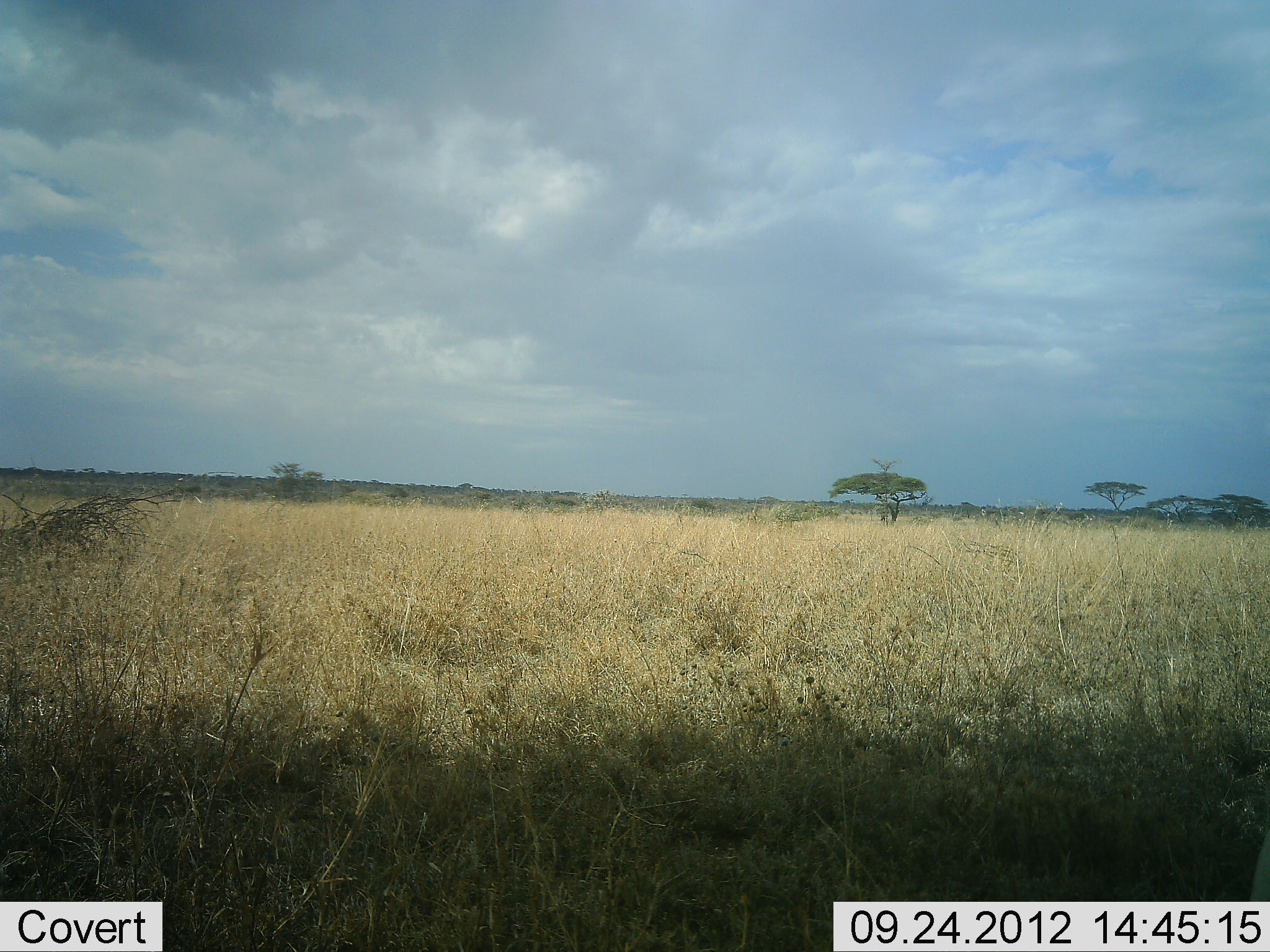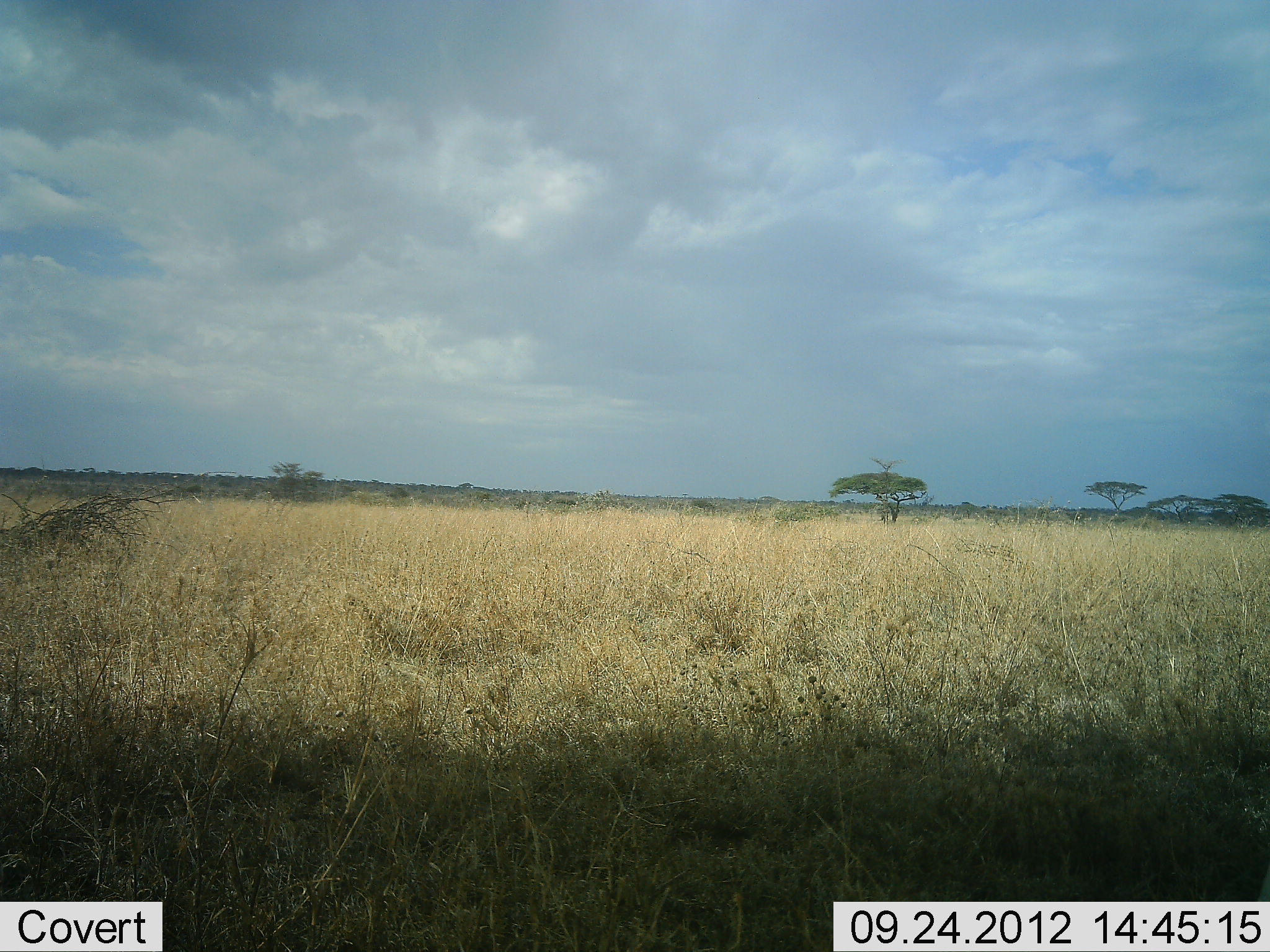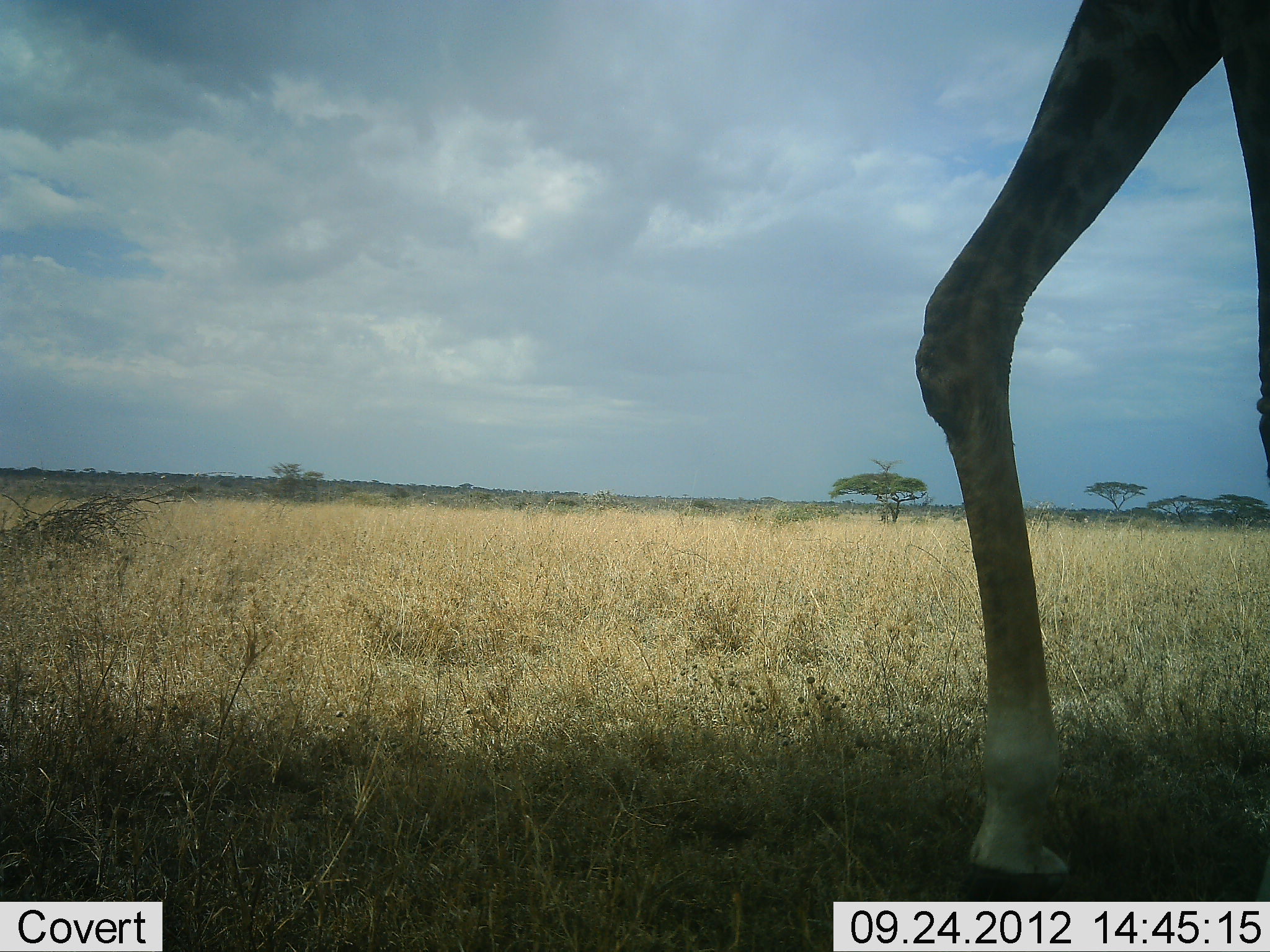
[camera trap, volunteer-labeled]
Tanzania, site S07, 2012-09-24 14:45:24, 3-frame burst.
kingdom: Animalia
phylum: Chordata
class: Mammalia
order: Artiodactyla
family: Giraffidae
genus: Giraffa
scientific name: Giraffa camelopardalis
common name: giraffe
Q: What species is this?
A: Giraffe (Giraffa camelopardalis).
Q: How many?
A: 1.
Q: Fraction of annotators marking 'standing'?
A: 0%.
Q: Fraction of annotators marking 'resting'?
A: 0%.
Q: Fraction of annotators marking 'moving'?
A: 100%.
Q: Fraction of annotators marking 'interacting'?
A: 0%.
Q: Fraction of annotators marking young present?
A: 0%.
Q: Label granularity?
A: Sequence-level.